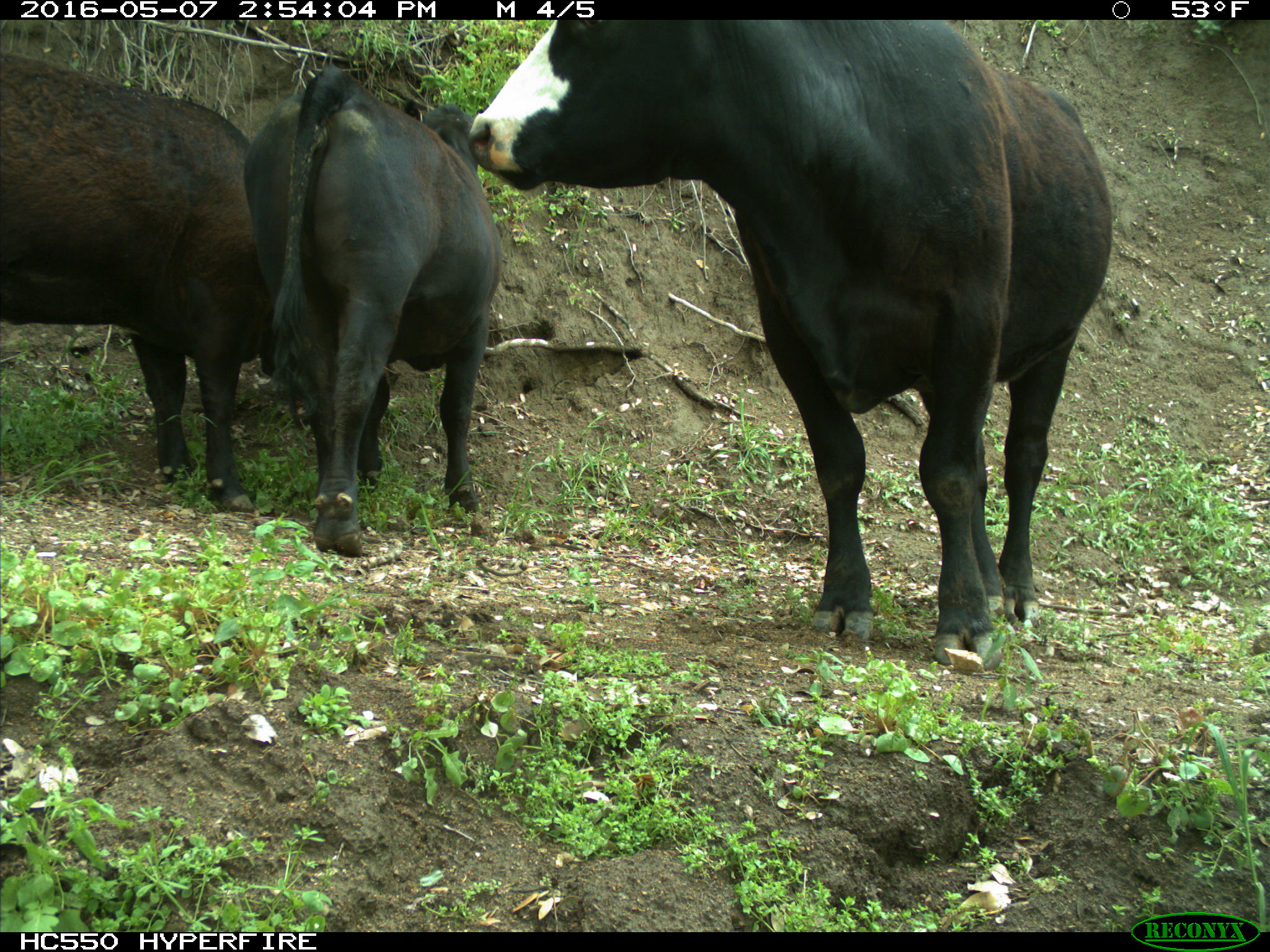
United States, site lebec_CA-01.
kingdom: Animalia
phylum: Chordata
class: Mammalia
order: Artiodactyla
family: Bovidae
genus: Bos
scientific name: Bos taurus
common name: domestic cow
Bos taurus (domestic cow).